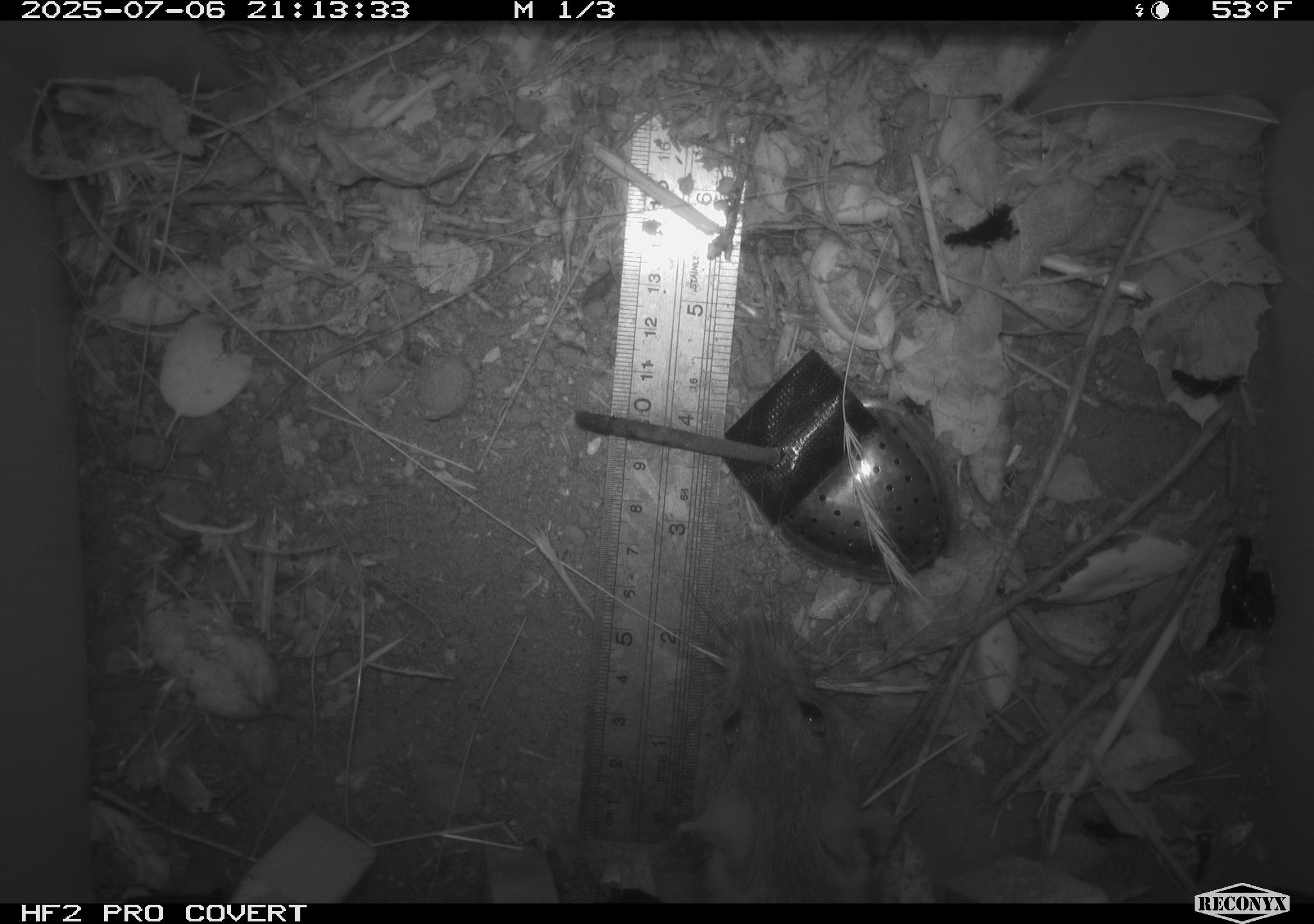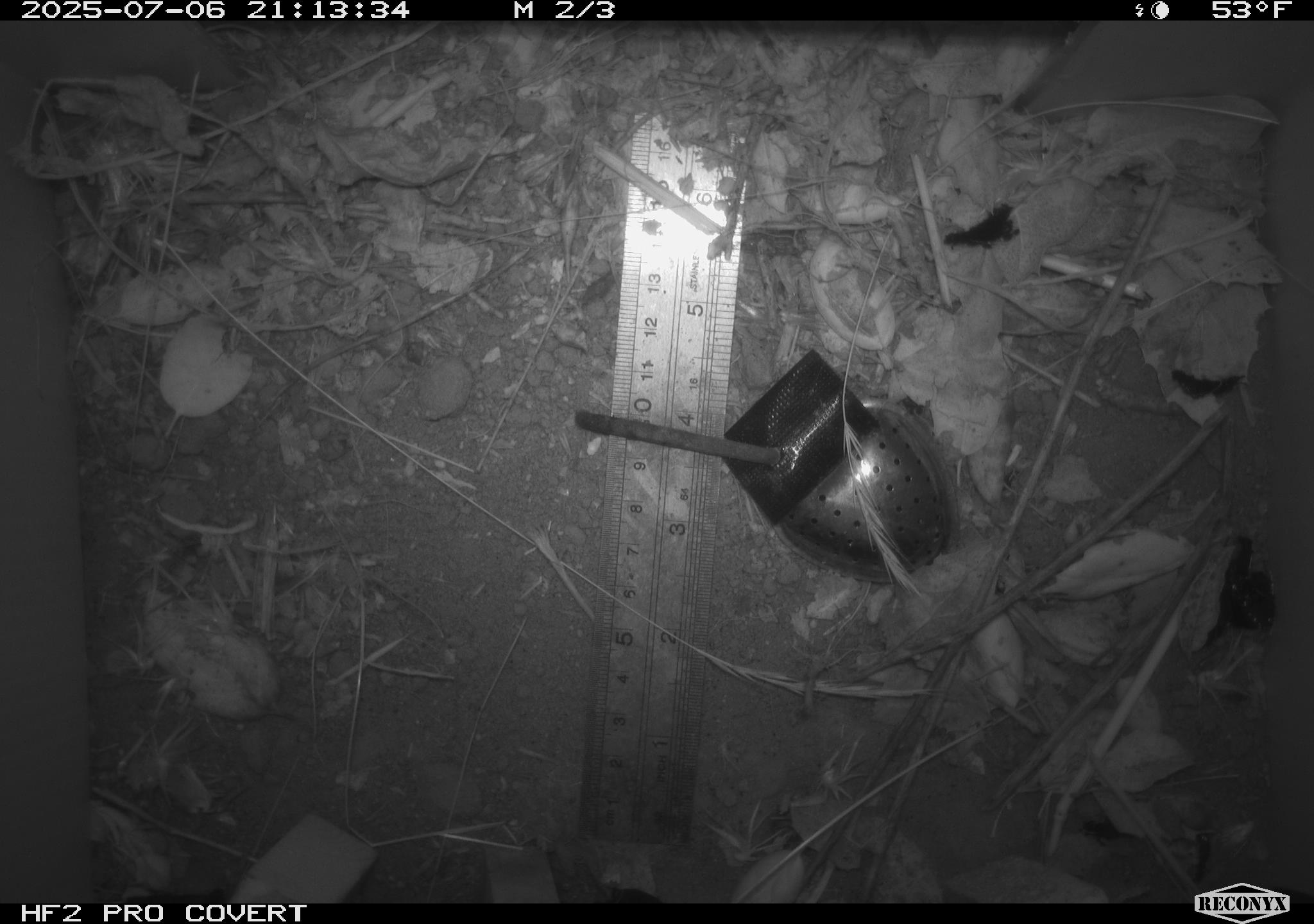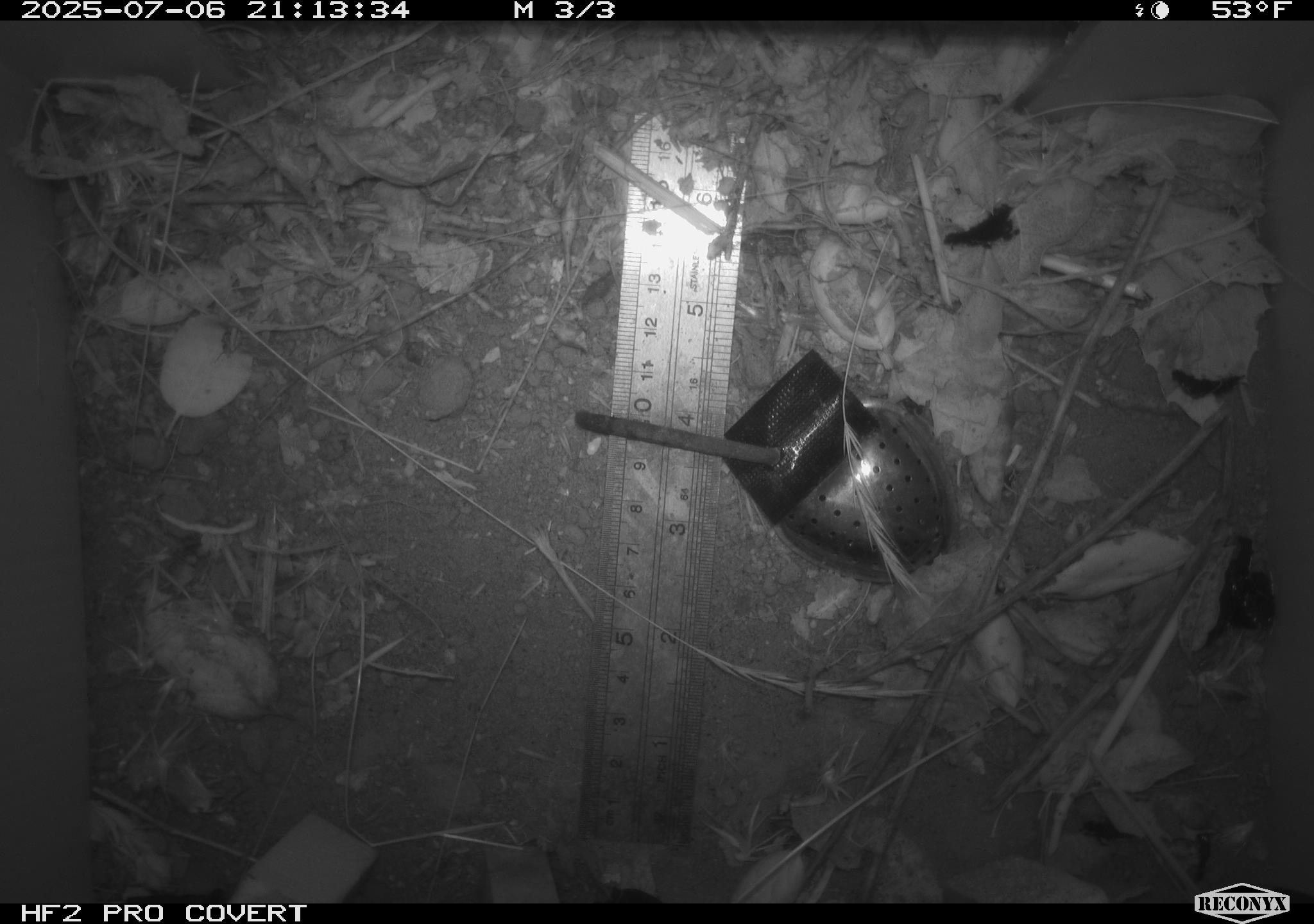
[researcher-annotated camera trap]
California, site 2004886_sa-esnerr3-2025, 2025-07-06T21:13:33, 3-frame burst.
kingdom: Animalia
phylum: Chordata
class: Mammalia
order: Rodentia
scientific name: Rodentia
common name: rodent